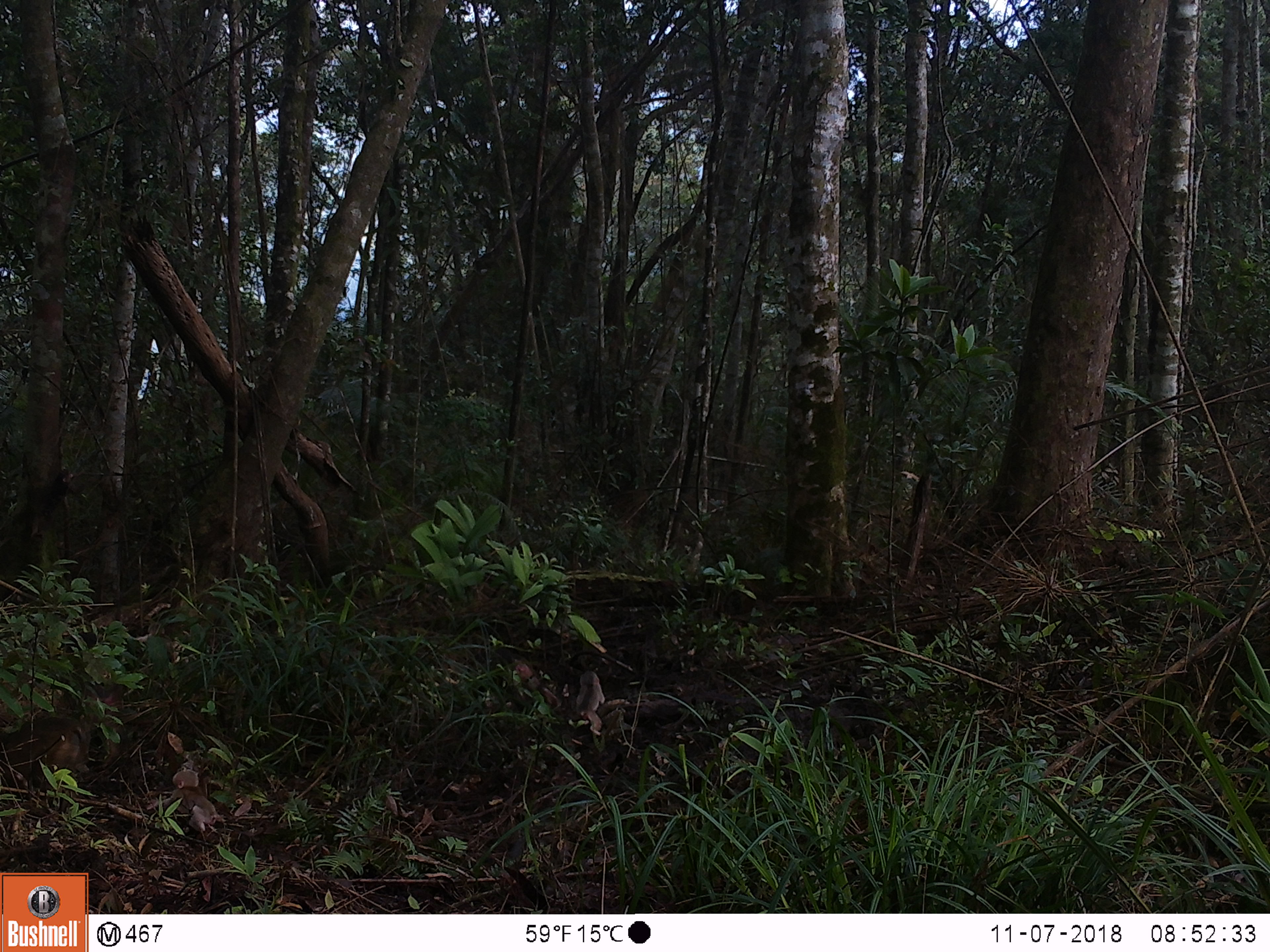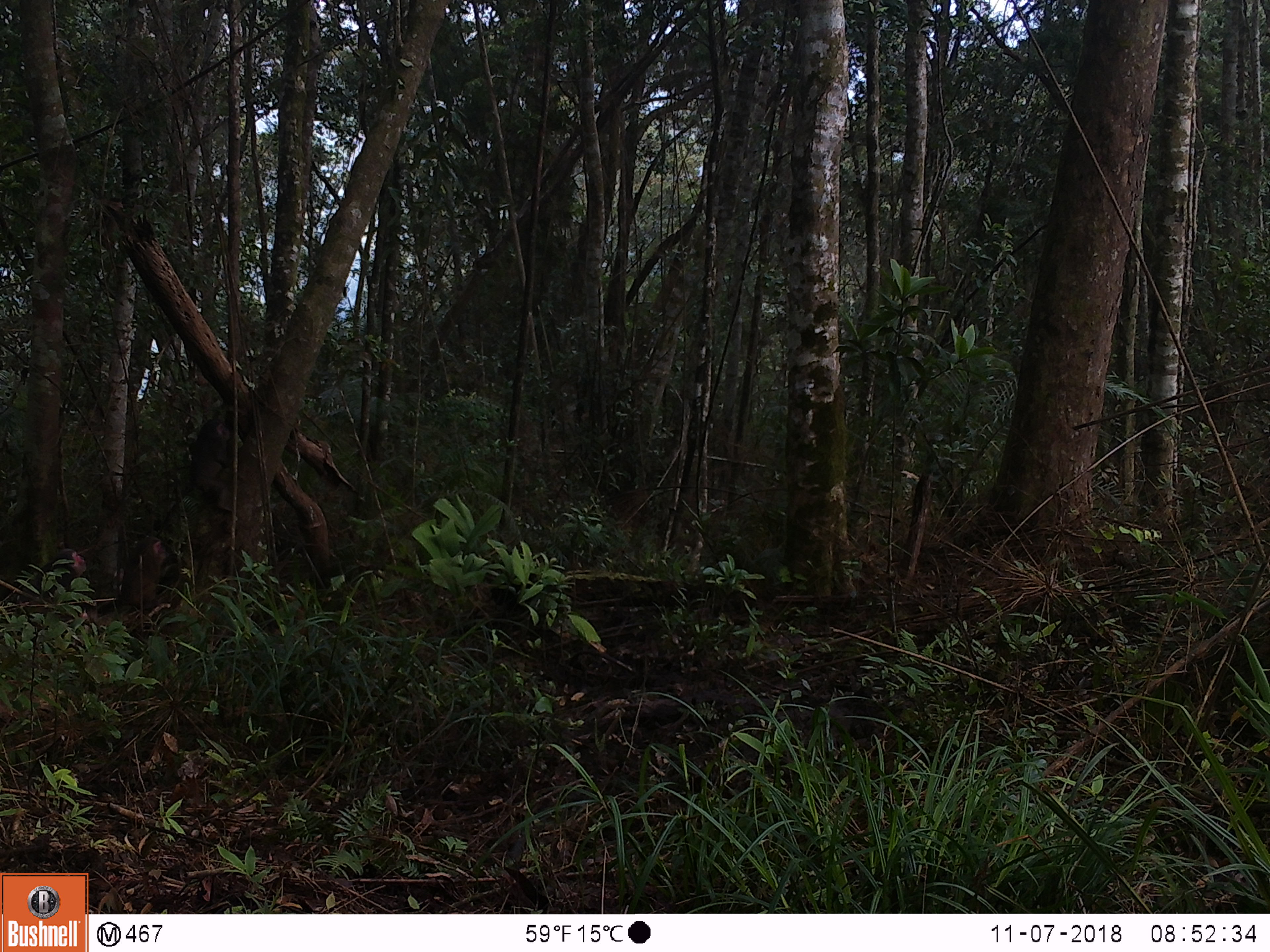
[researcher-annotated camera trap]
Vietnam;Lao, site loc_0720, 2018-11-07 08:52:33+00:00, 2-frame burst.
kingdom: Animalia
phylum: Chordata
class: Mammalia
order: Artiodactyla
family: Suidae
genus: Sus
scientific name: Sus scrofa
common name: eurasian wild pig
Eurasian wild pig (Sus scrofa). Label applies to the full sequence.